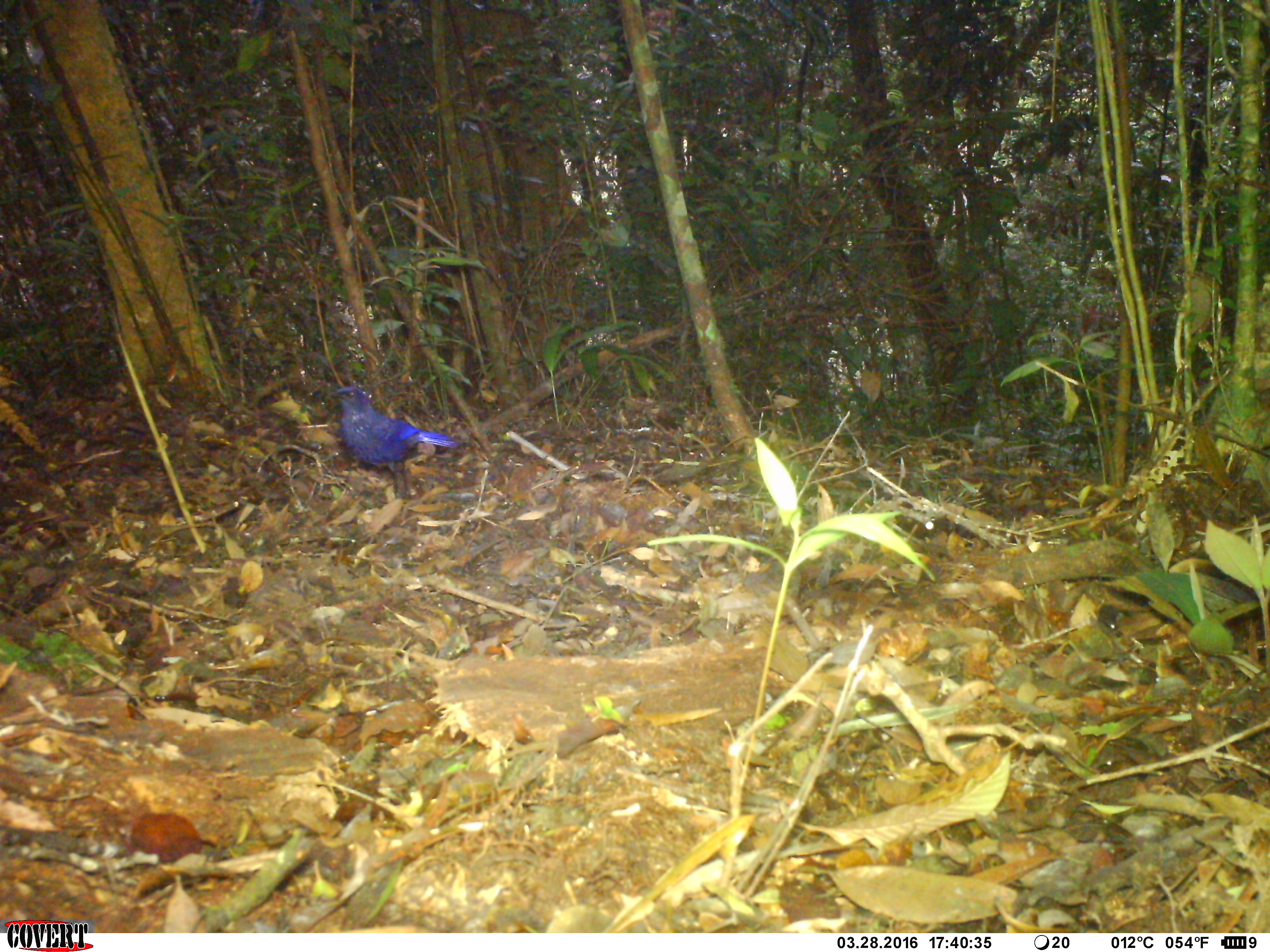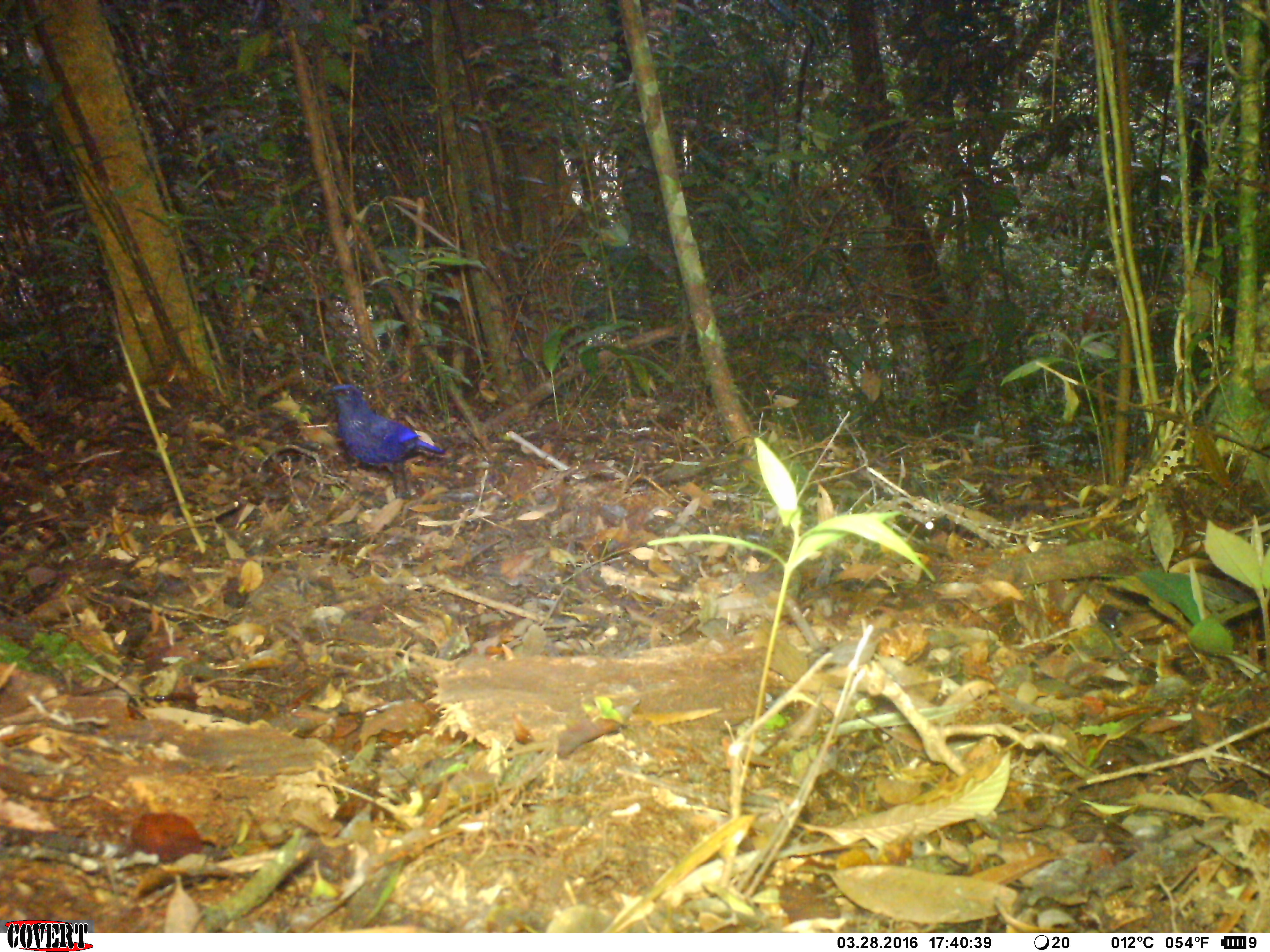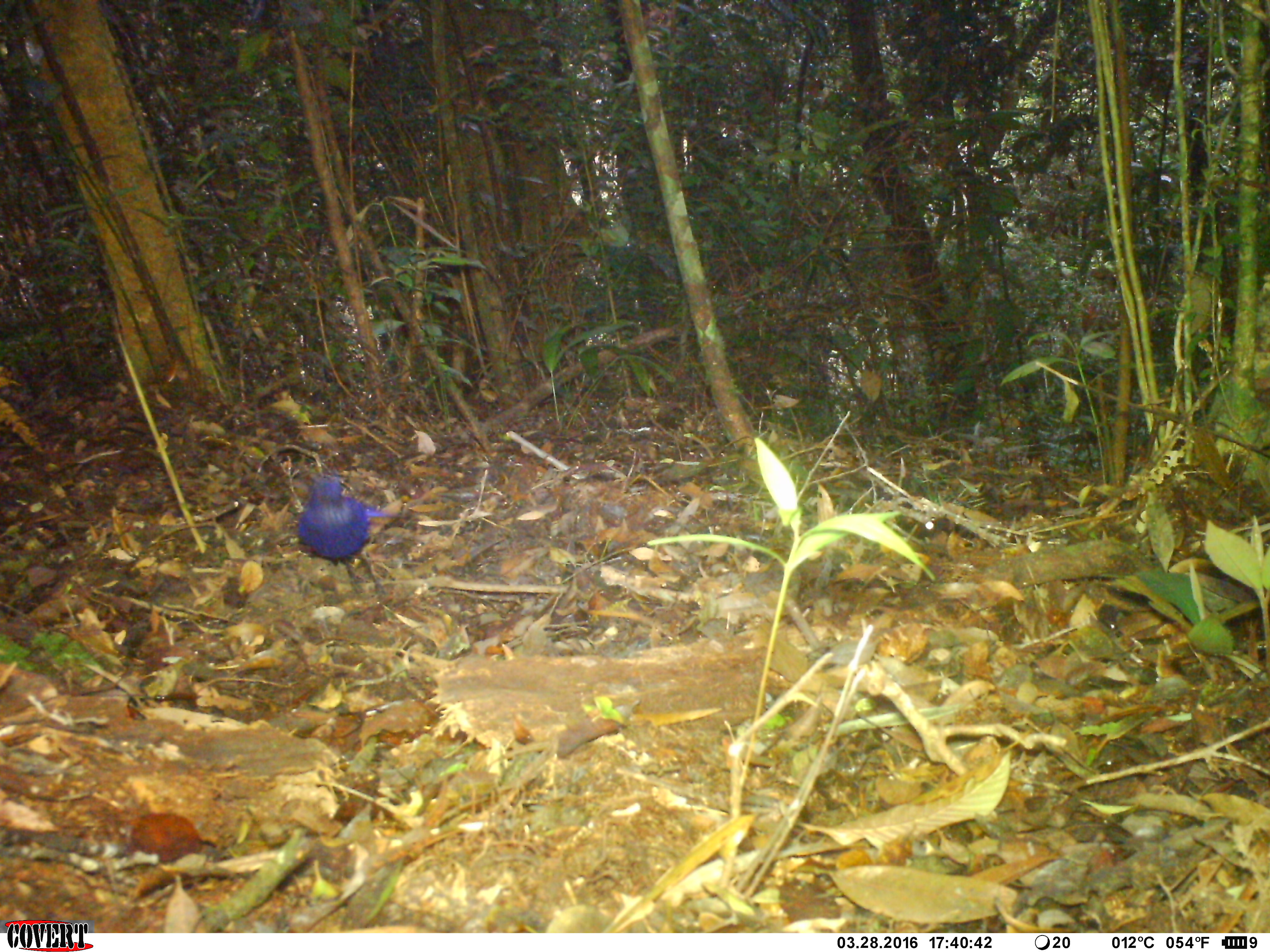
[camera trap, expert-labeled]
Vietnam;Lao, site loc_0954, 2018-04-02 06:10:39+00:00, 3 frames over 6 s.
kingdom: Animalia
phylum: Chordata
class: Aves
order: Passeriformes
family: Muscicapidae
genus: Myophonus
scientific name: Myophonus caeruleus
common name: blue whistling thrush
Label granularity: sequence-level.